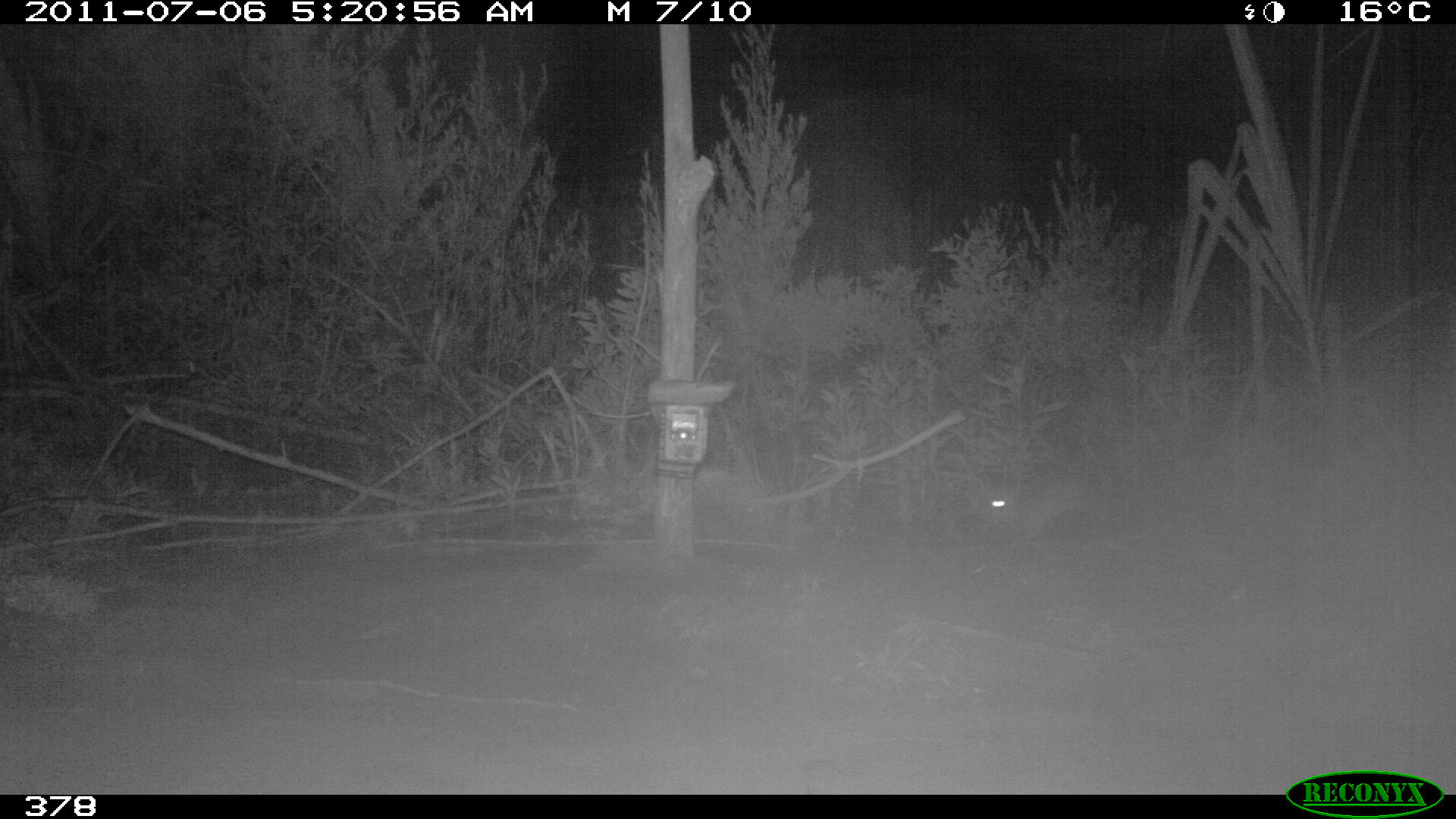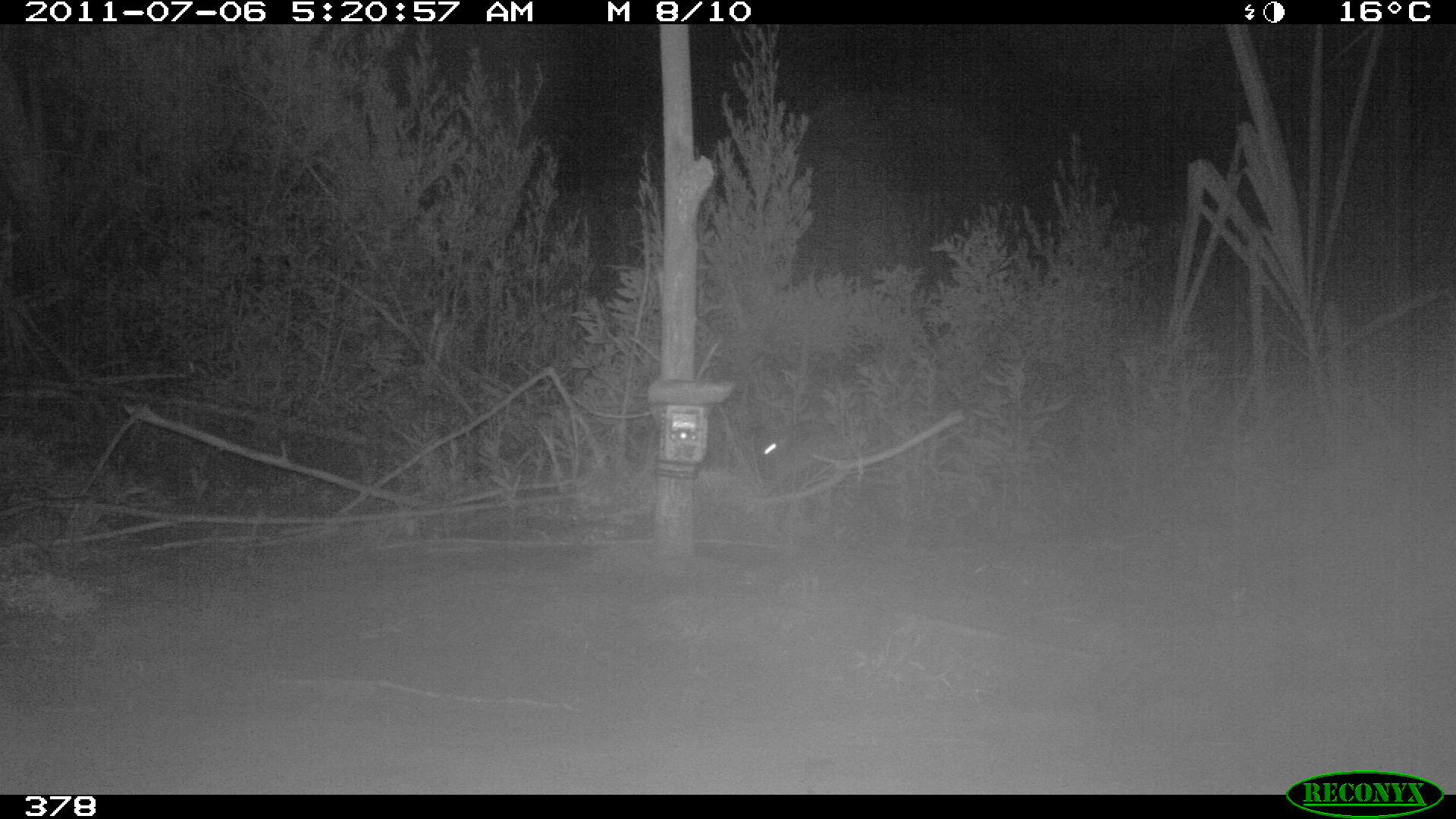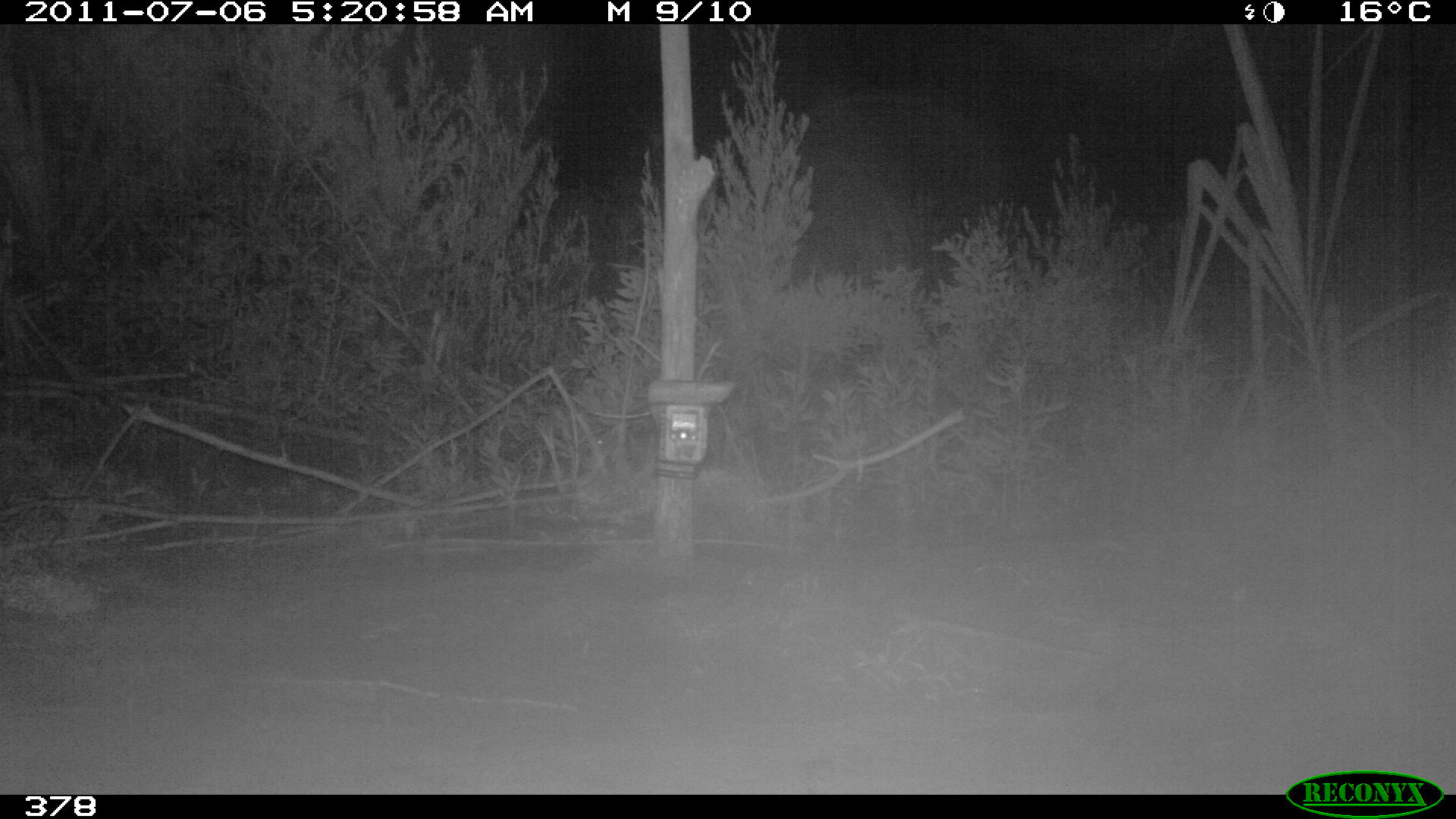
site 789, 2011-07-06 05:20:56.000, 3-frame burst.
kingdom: Animalia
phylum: Chordata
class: Mammalia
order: Lagomorpha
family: Leporidae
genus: Sylvilagus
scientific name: Sylvilagus brasiliensis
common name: tapeti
Sylvilagus brasiliensis (tapeti).